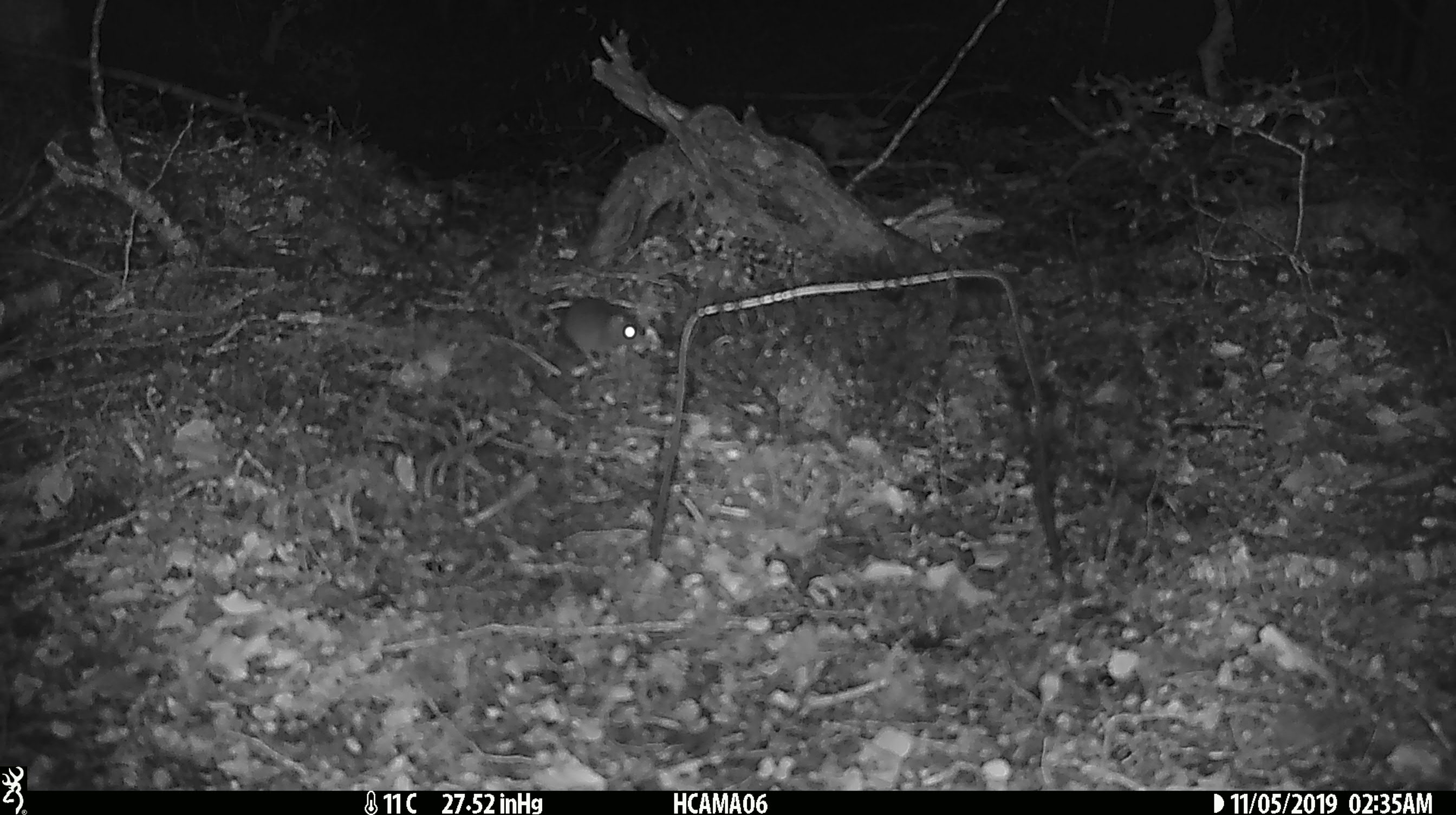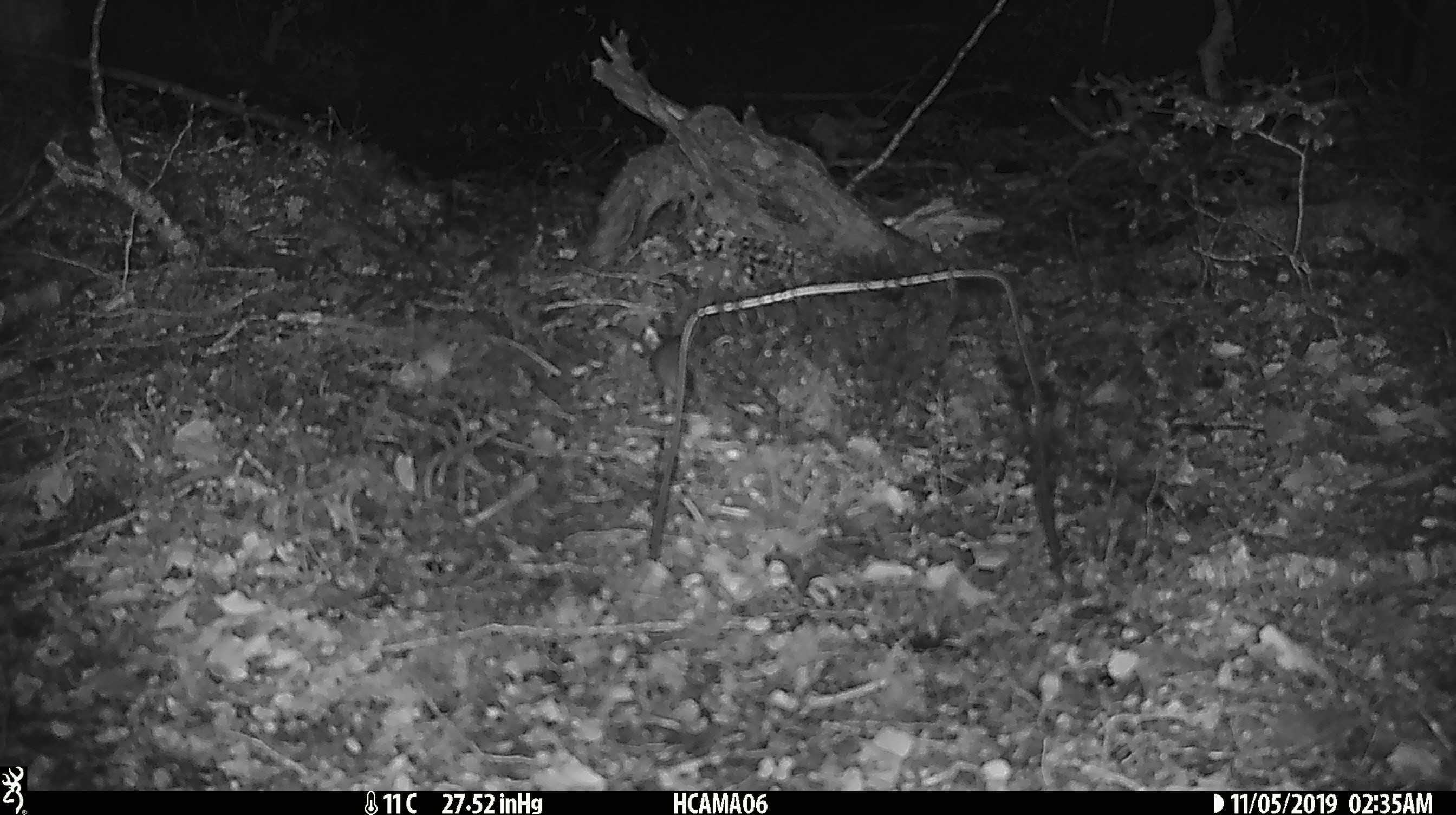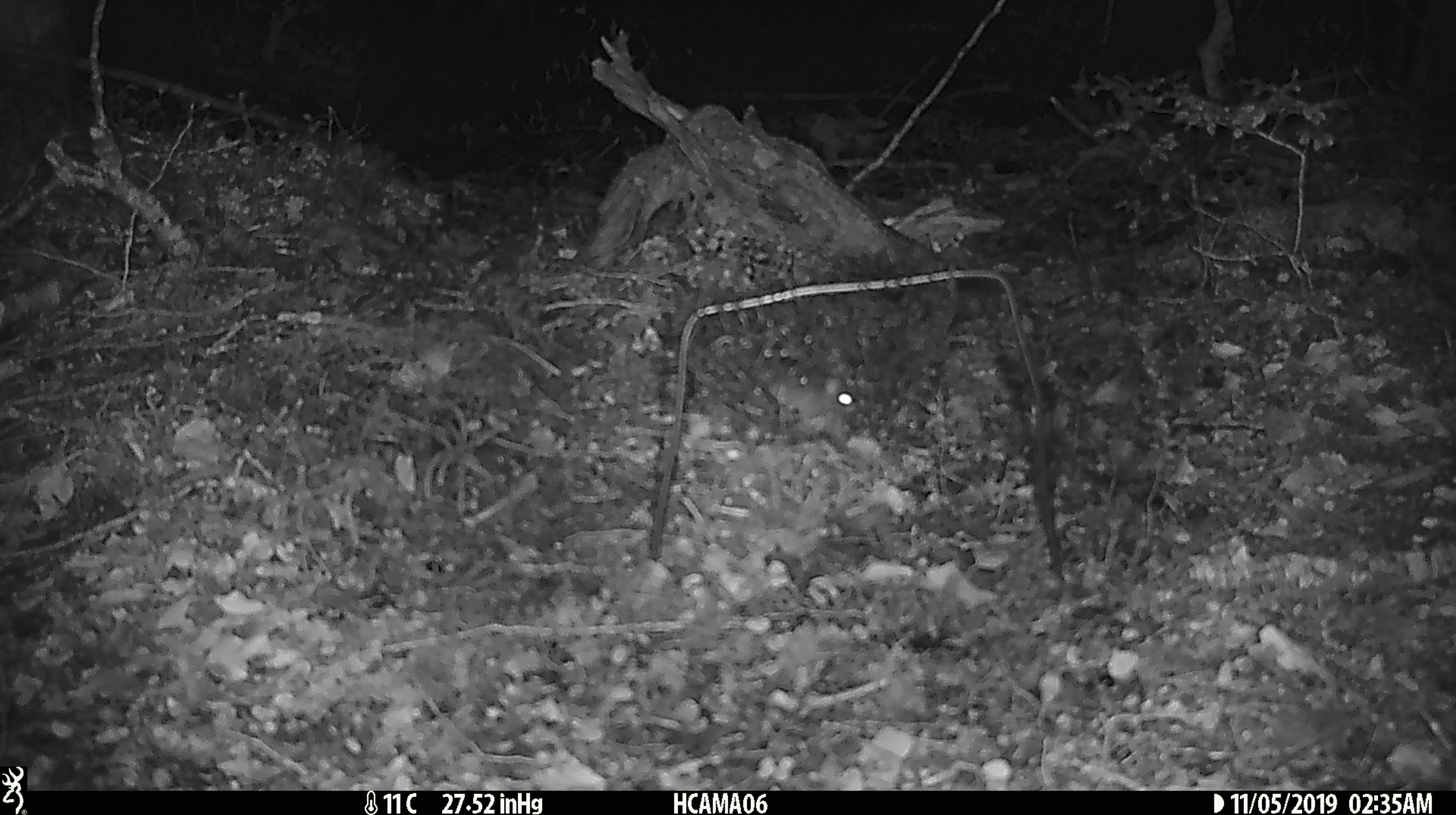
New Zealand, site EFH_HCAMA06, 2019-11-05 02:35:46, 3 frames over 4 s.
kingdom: Animalia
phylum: Chordata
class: Mammalia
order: Rodentia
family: Muridae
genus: Mus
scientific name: Mus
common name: mouse